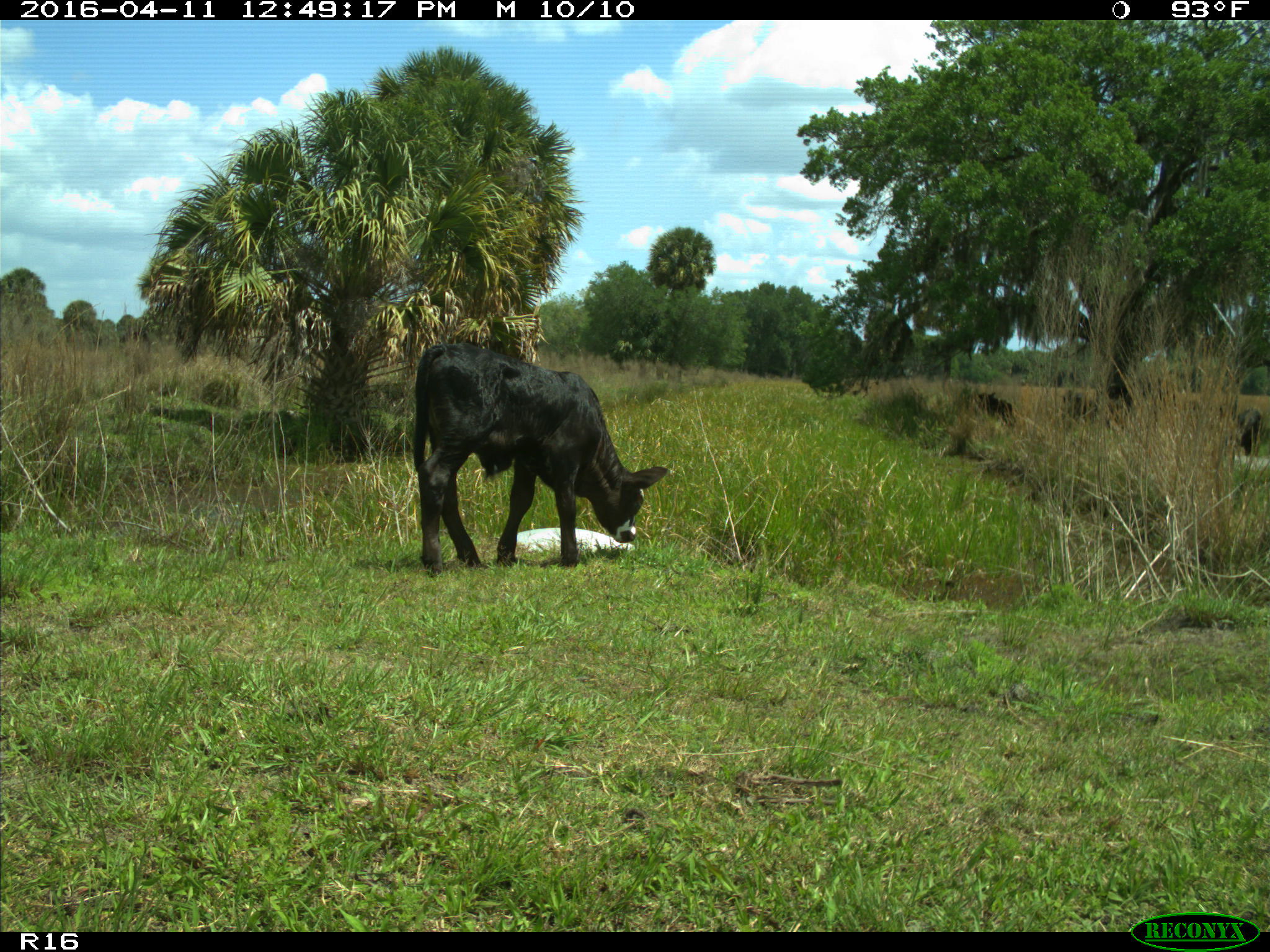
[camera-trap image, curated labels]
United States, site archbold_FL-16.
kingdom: Animalia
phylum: Chordata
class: Mammalia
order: Artiodactyla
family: Bovidae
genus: Bos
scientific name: Bos taurus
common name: domestic cow